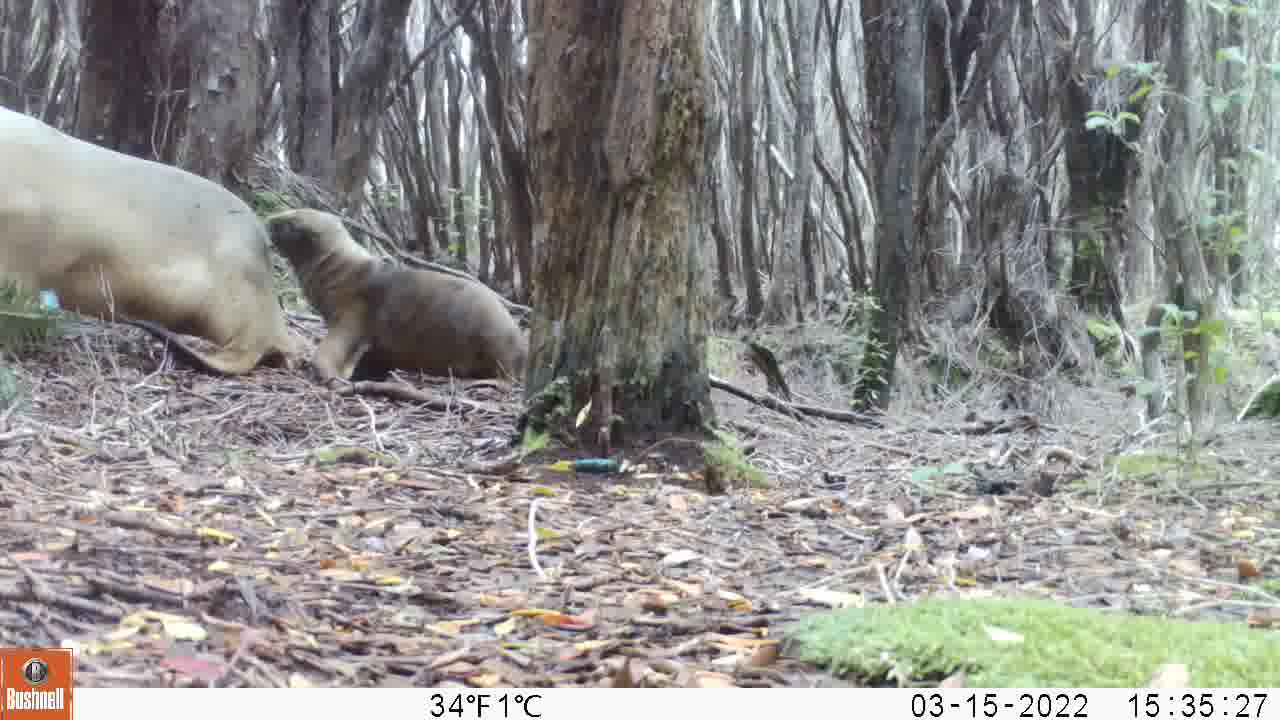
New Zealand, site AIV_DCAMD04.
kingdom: Animalia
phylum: Chordata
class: Mammalia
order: Carnivora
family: Otariidae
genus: Phocarctos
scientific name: Phocarctos hookeri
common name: new zealand sea lion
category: sealion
Sealion (new zealand sea lion) (Phocarctos hookeri).